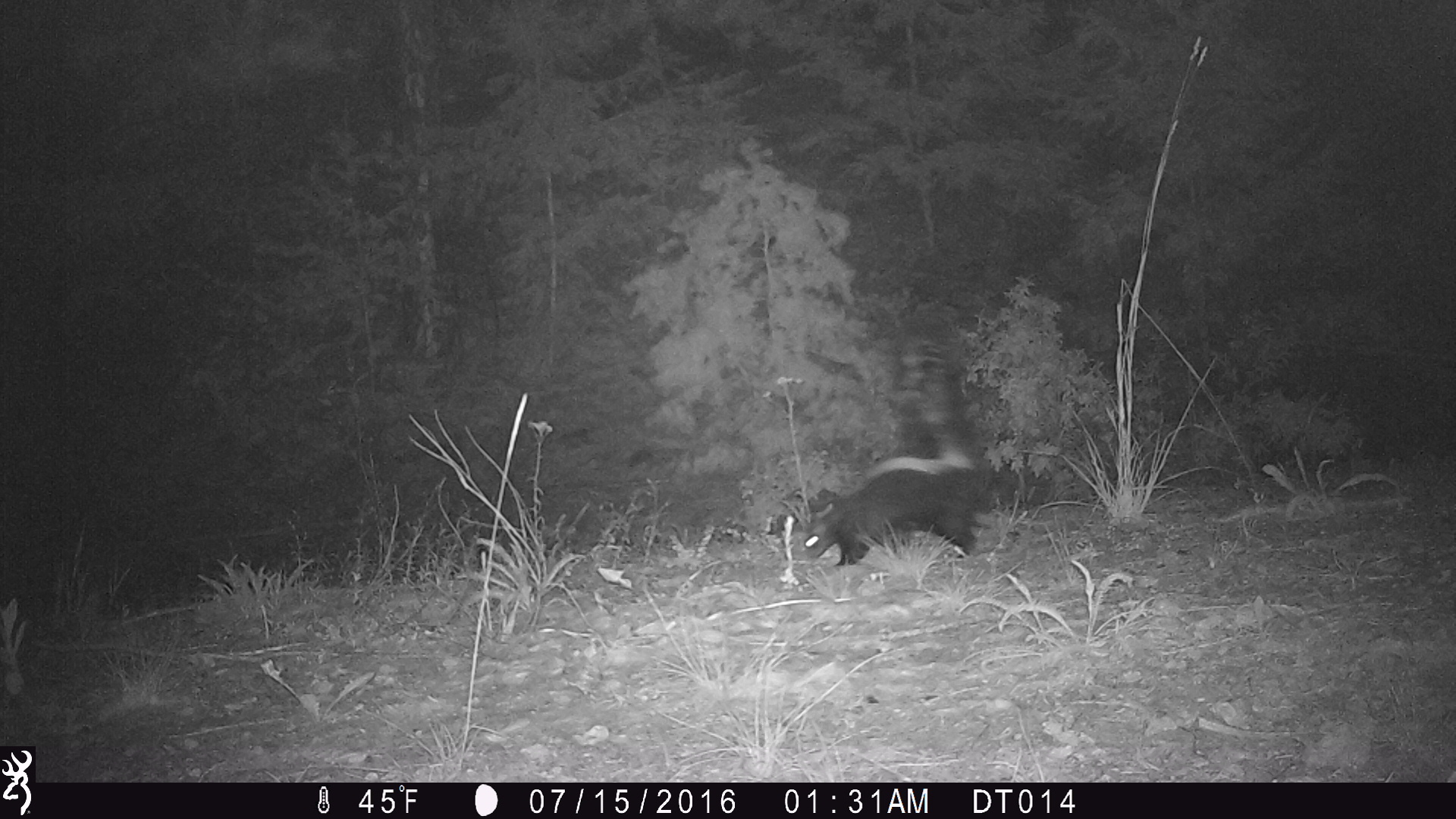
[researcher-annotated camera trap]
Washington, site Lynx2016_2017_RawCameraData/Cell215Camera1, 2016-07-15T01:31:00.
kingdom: Animalia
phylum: Chordata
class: Mammalia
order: Carnivora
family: Mephitidae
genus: Mephitis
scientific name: Mephitis mephitis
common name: striped skunk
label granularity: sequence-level